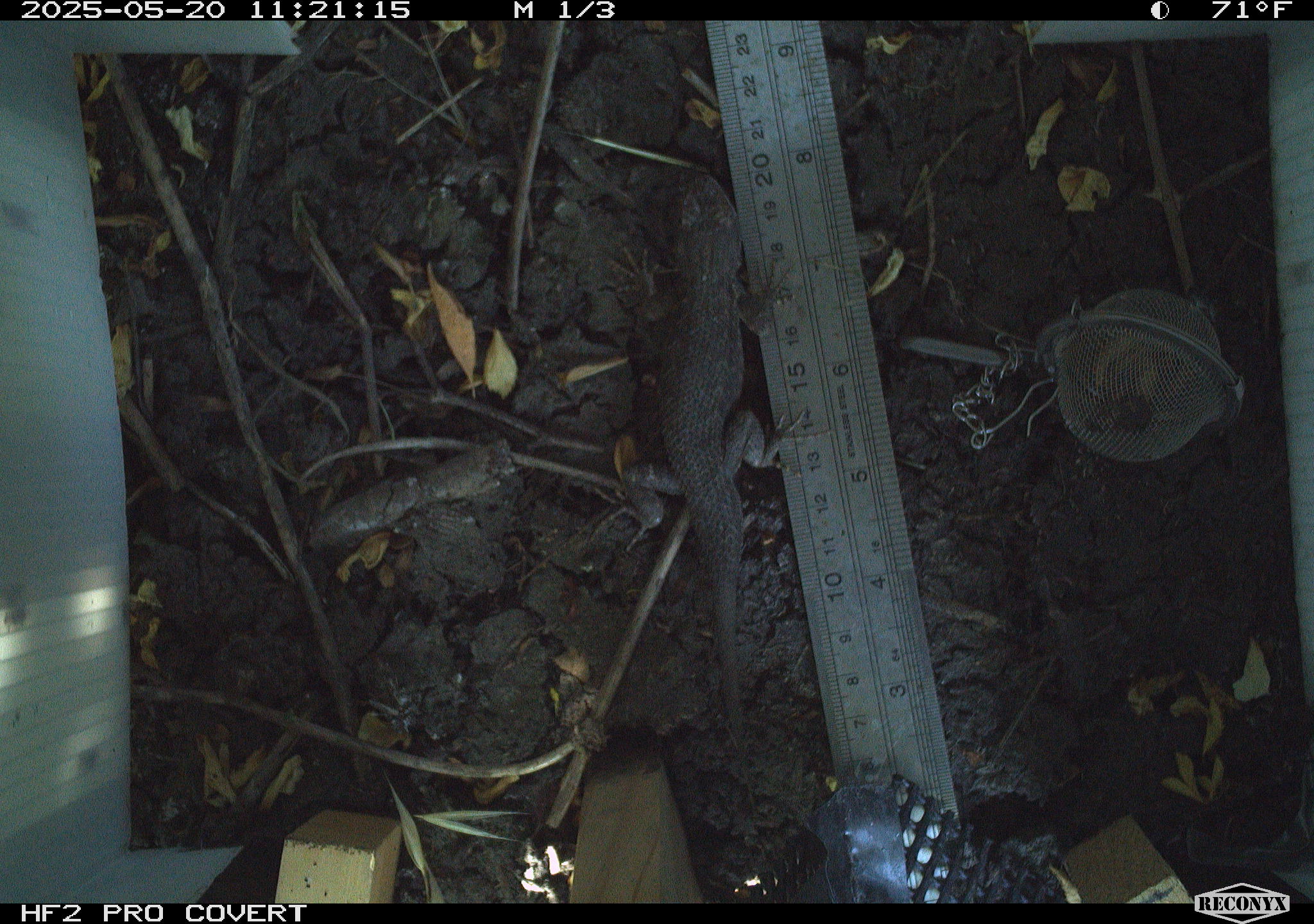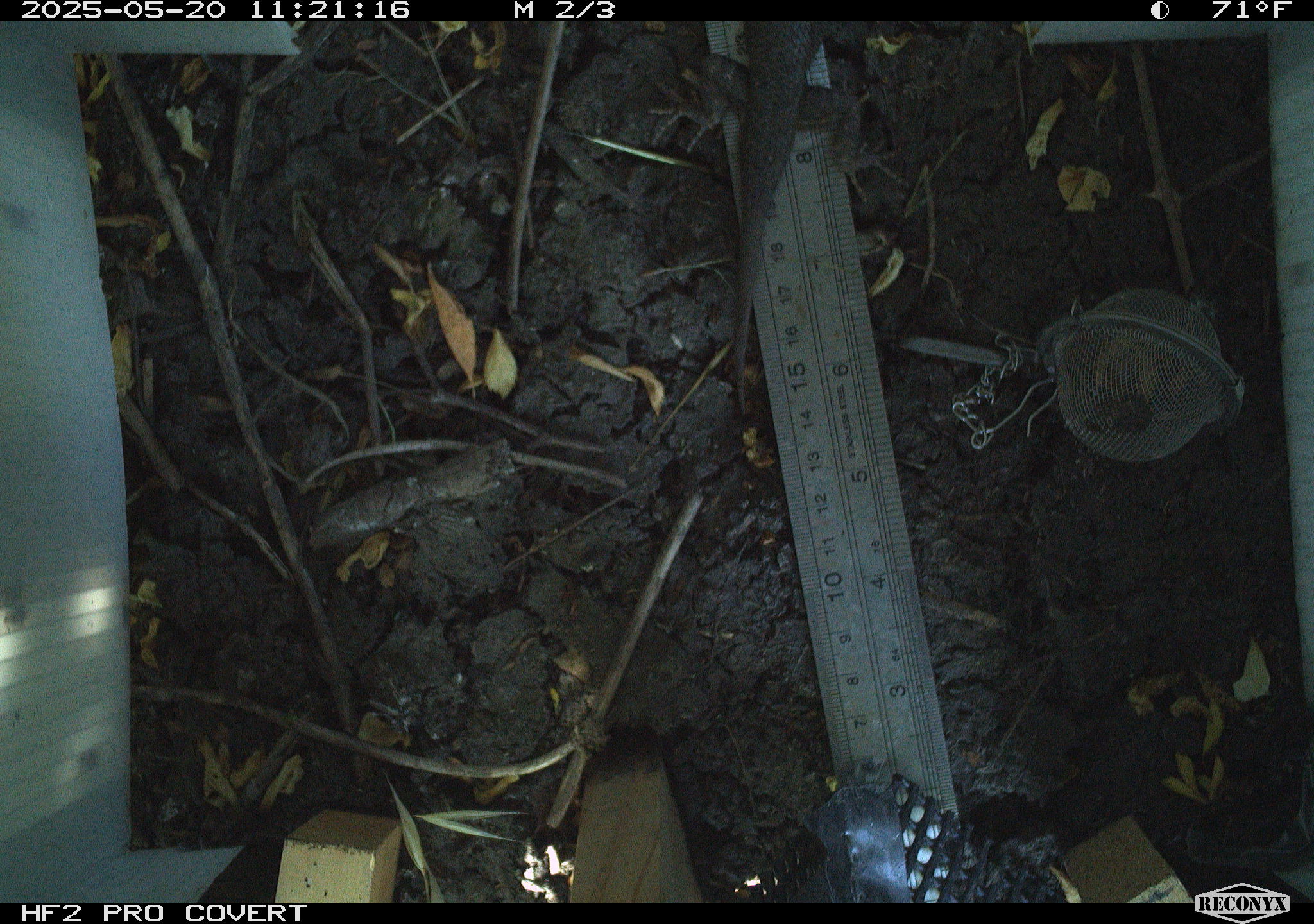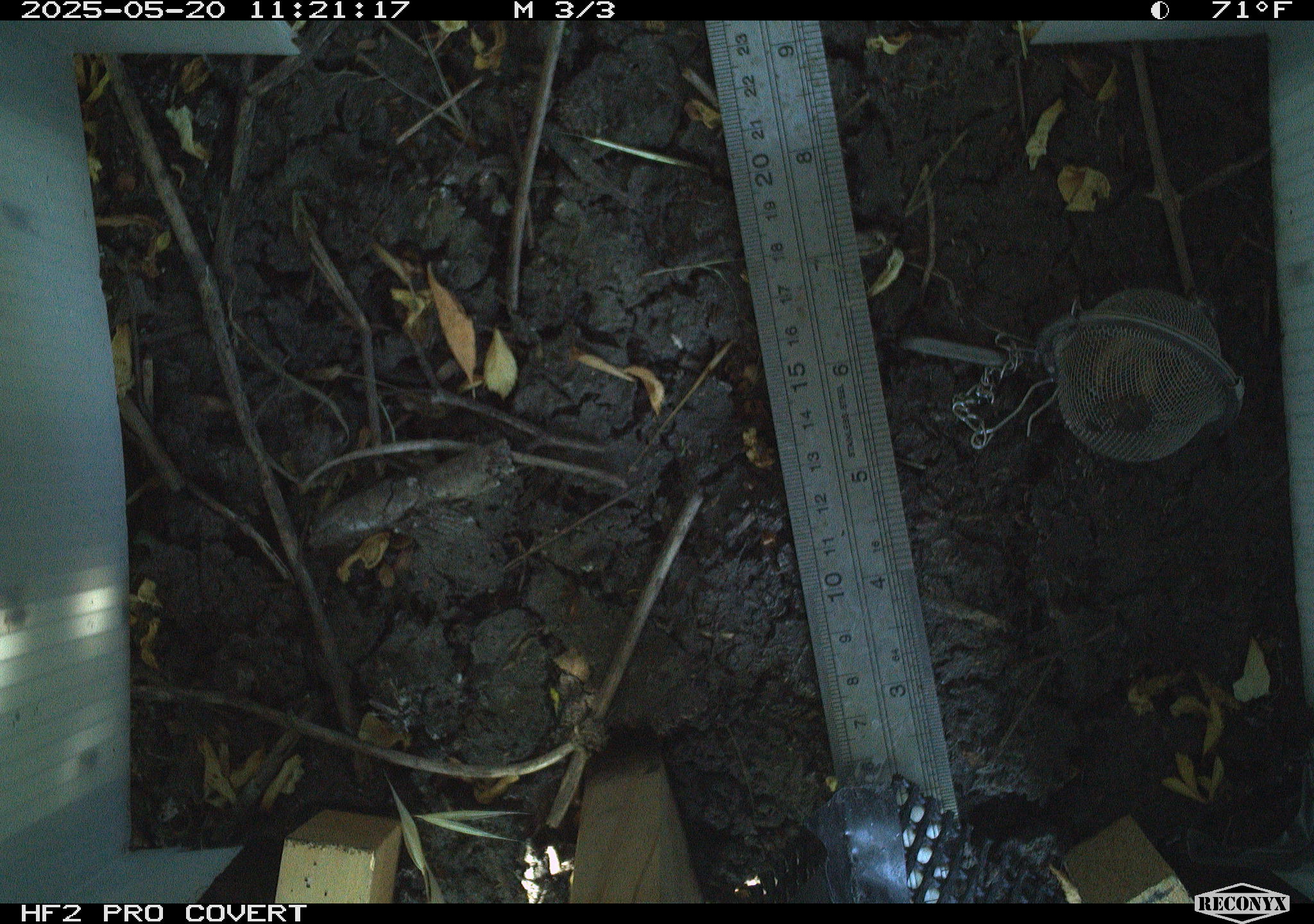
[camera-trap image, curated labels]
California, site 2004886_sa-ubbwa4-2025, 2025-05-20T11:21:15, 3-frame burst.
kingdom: Animalia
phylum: Chordata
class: Reptilia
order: Squamata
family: Phrynosomatidae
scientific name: Phrynosomatidae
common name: north american spiny lizards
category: sceloporus/uta species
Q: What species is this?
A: Sceloporus/uta species (north american spiny lizards) (Phrynosomatidae).